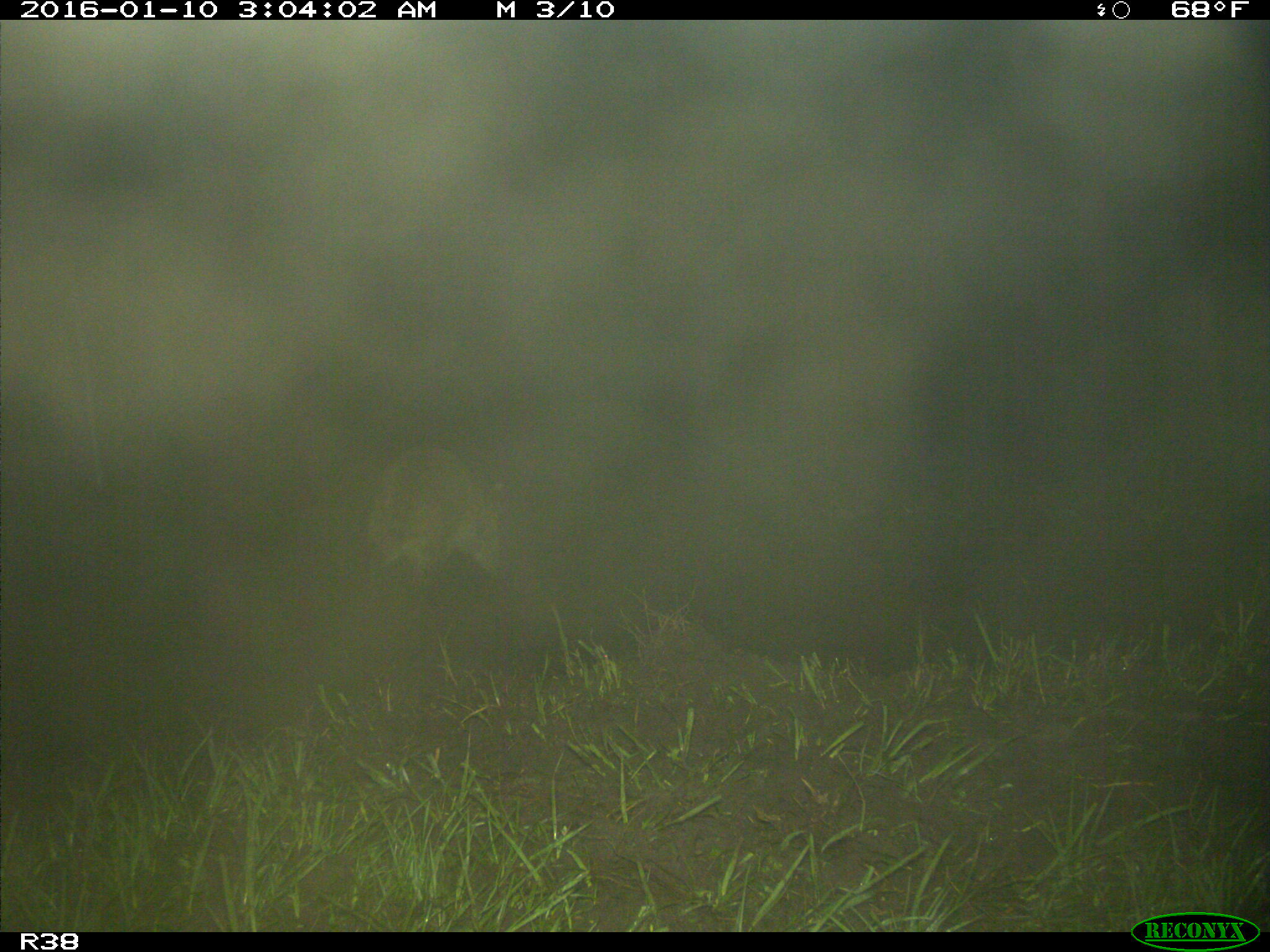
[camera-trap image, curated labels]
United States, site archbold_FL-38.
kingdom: Animalia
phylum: Chordata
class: Mammalia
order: Carnivora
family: Procyonidae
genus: Procyon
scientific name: Procyon lotor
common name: common raccoon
Procyon lotor (common raccoon).